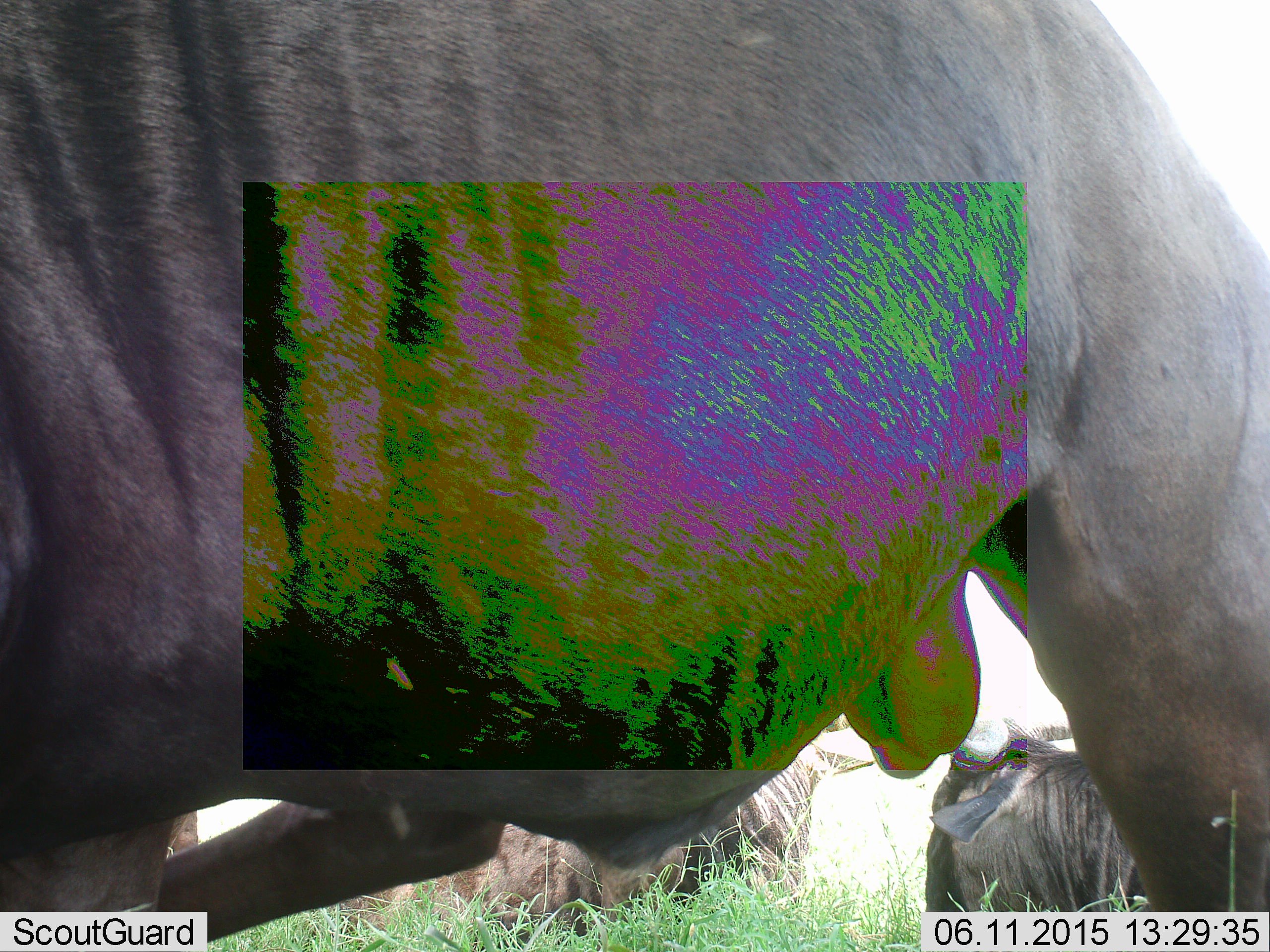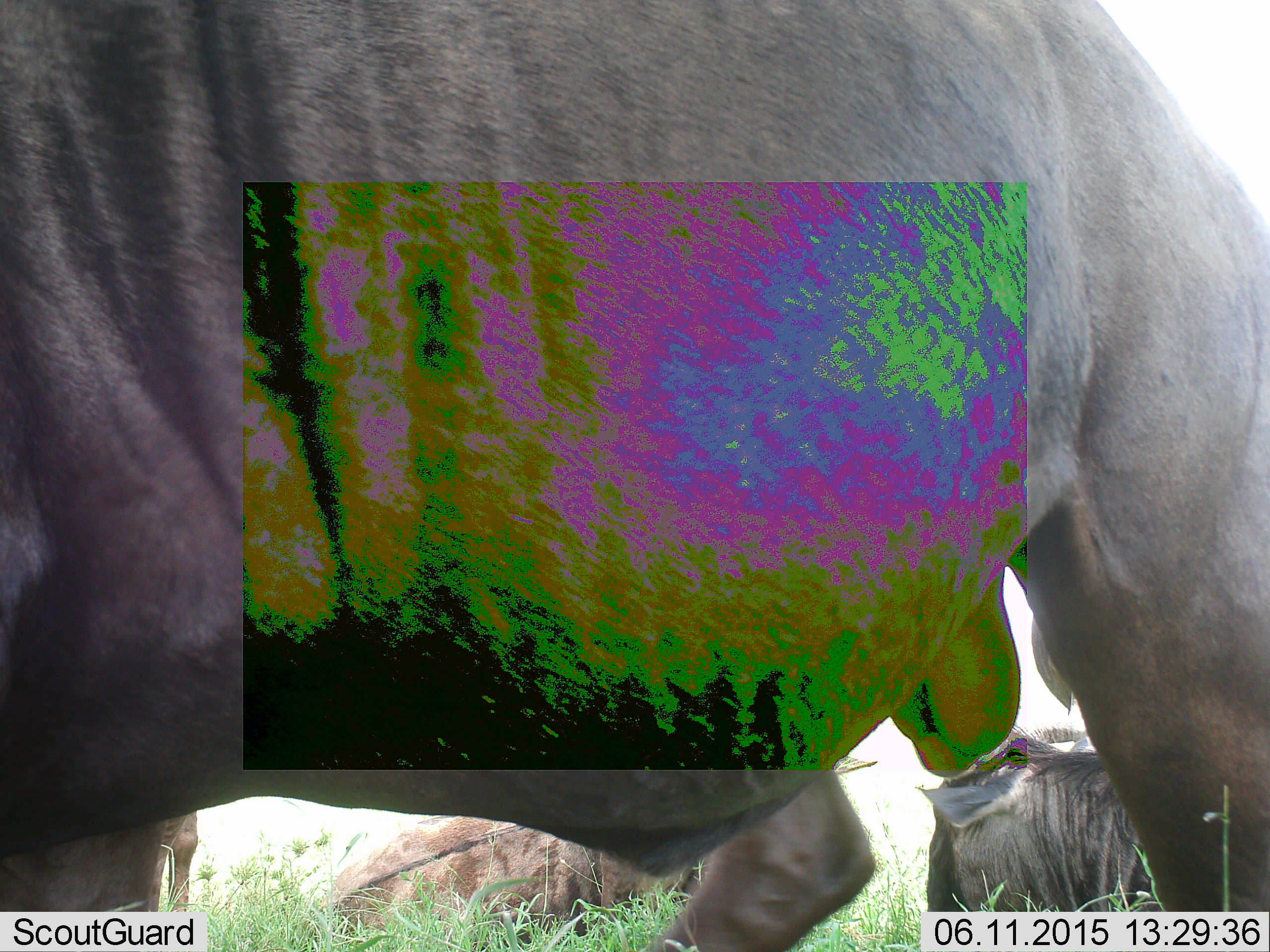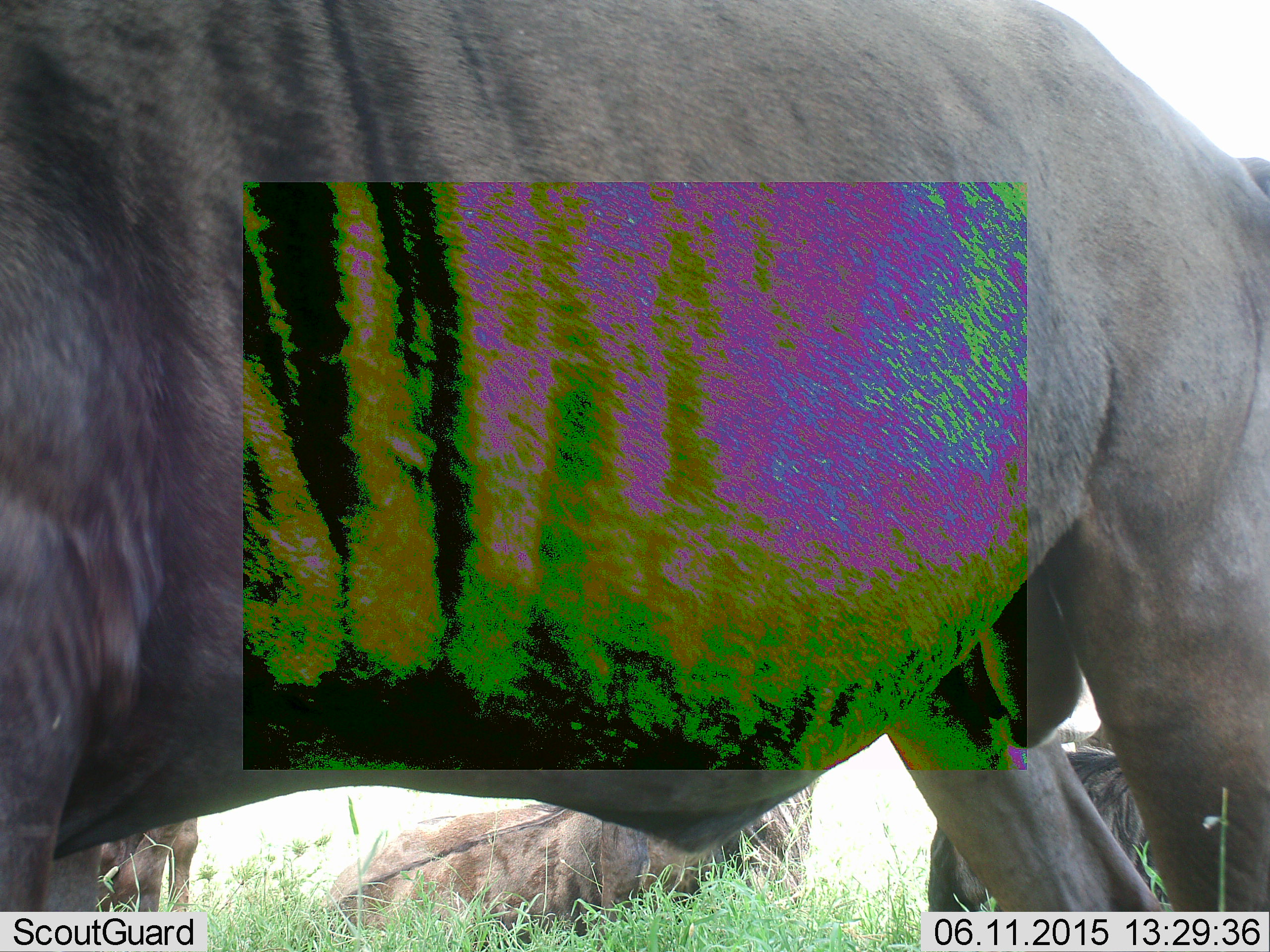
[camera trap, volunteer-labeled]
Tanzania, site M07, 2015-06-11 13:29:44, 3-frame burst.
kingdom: Animalia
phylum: Chordata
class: Mammalia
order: Artiodactyla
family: Bovidae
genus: Connochaetes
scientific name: Connochaetes taurinus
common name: blue wildebeest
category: wildebeest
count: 3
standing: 60%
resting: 80%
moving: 20%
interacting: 0%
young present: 0%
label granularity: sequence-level